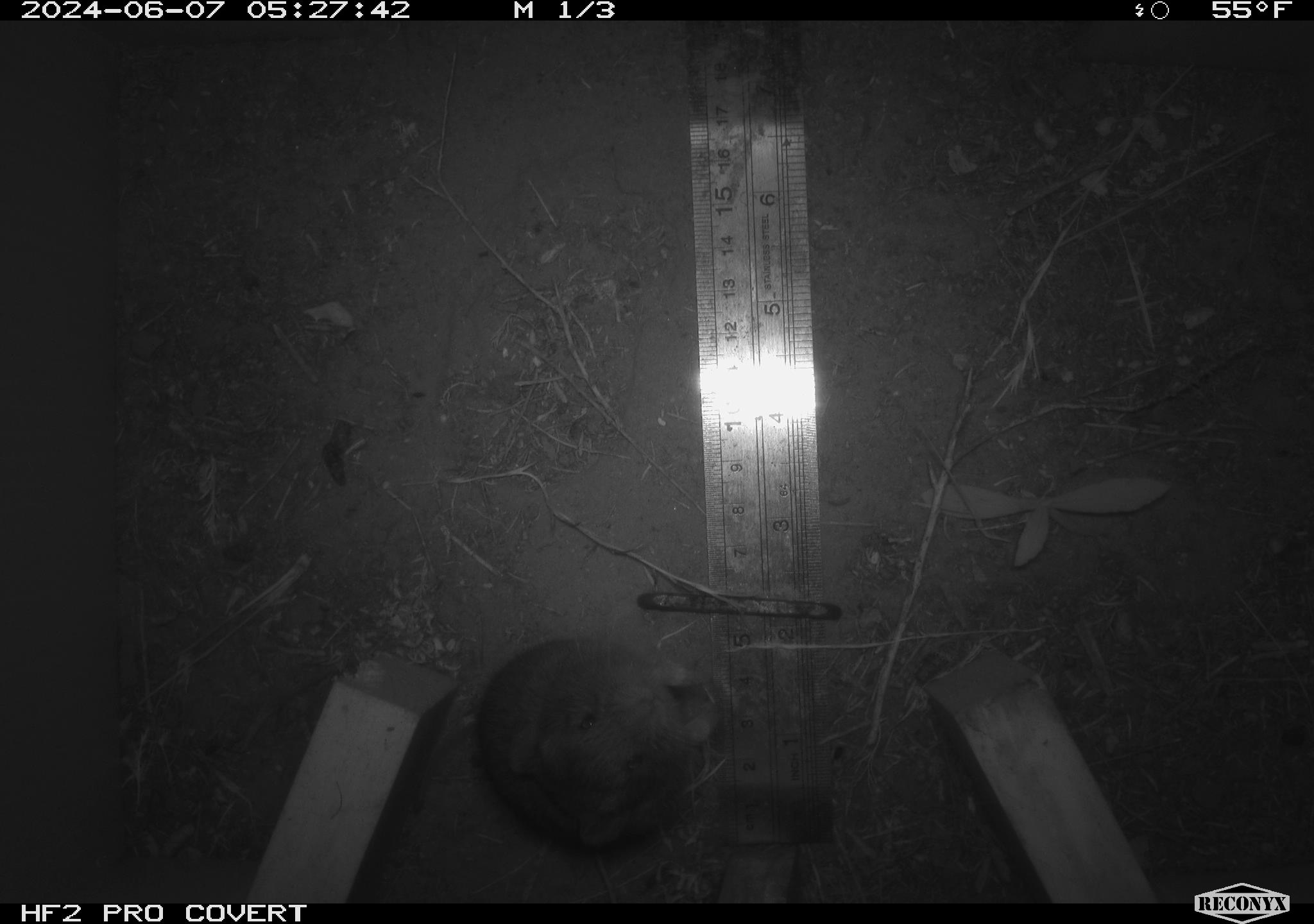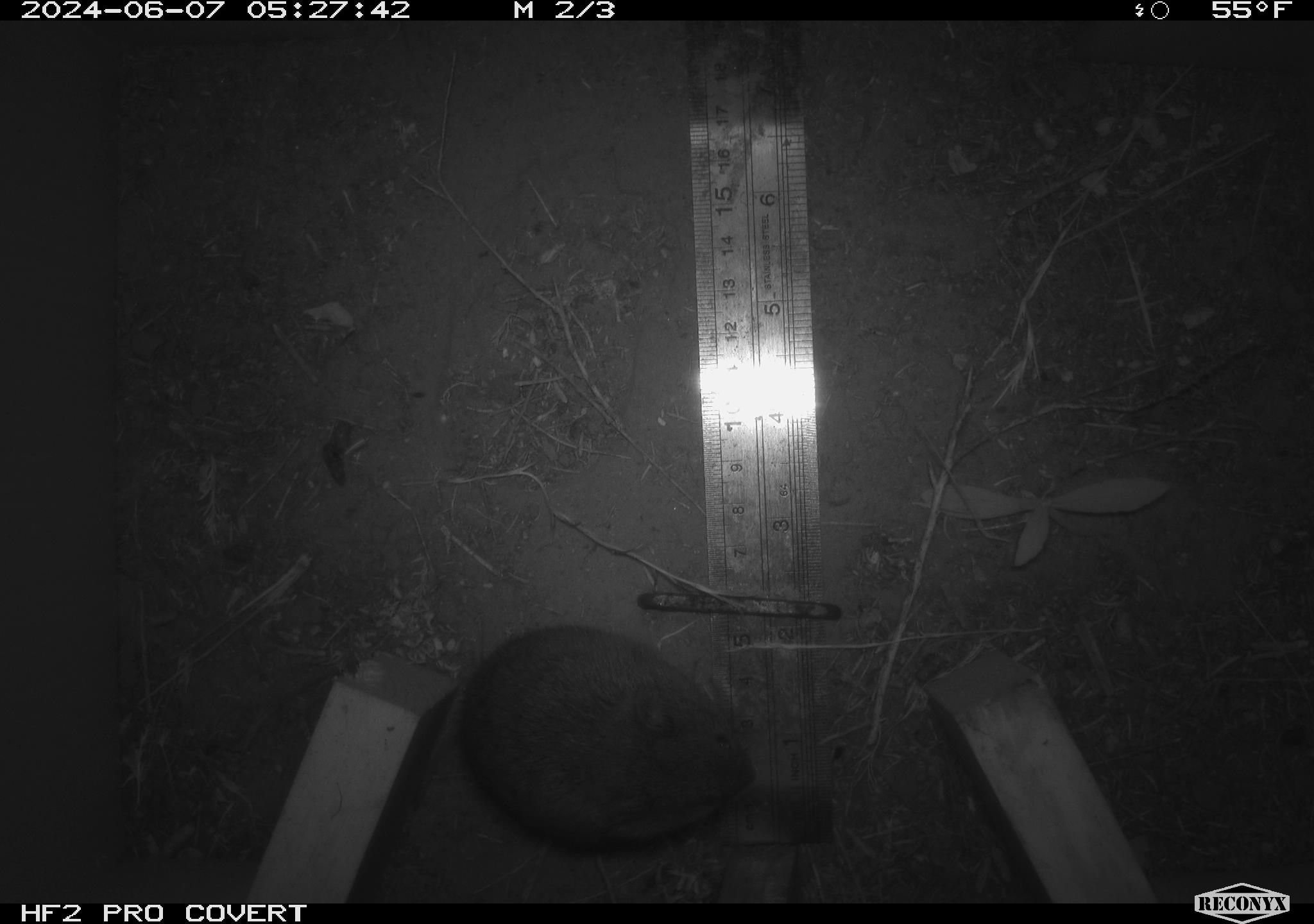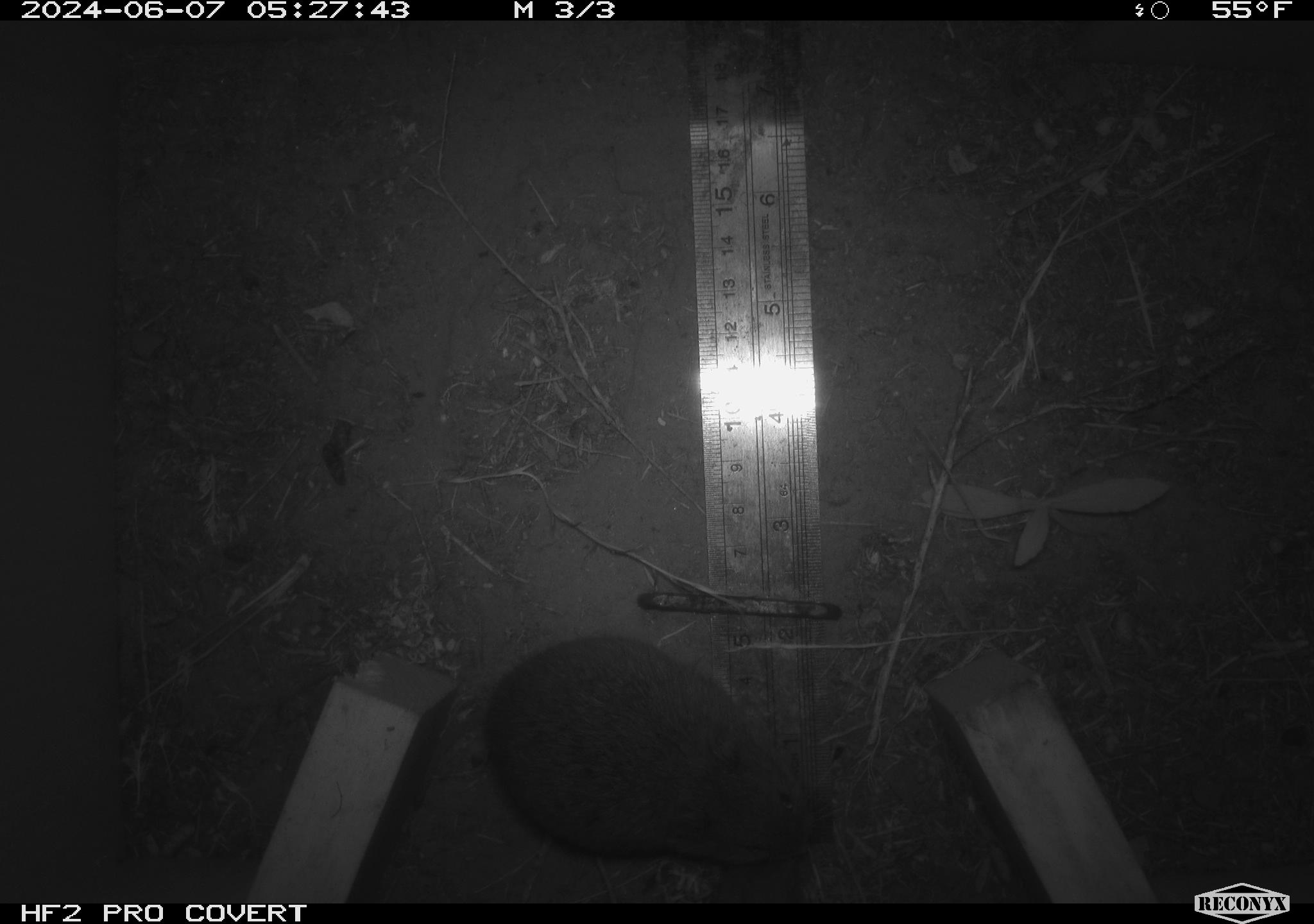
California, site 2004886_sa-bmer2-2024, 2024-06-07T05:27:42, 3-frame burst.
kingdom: Animalia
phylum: Chordata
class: Mammalia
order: Rodentia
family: Cricetidae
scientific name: Cricetidae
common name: hamsters, voles, lemmings, and allies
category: cricetidae family